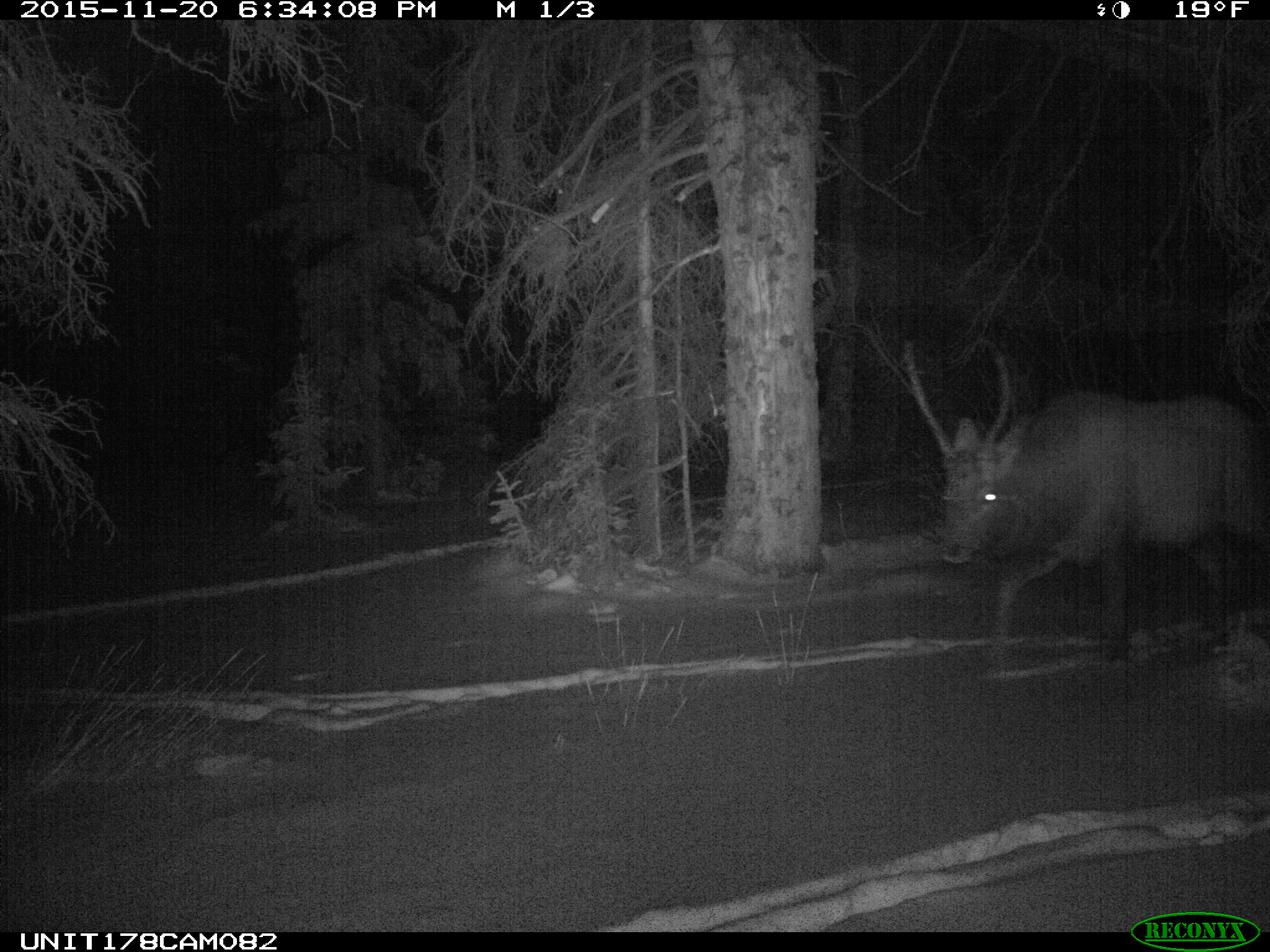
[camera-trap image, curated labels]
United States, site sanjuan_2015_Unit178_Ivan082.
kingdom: Animalia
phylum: Chordata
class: Mammalia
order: Artiodactyla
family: Cervidae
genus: Cervus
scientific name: Cervus elaphus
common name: red deer